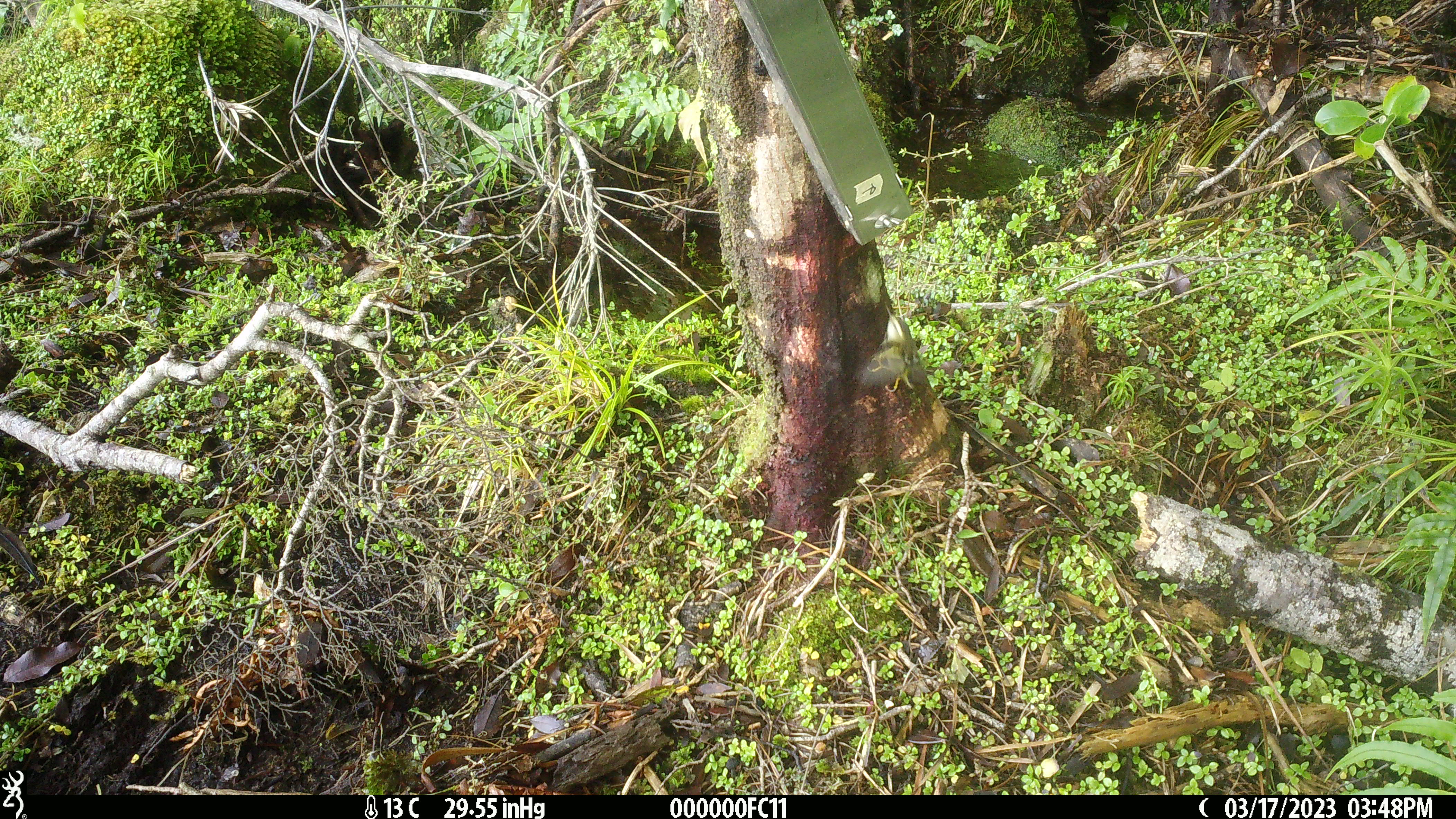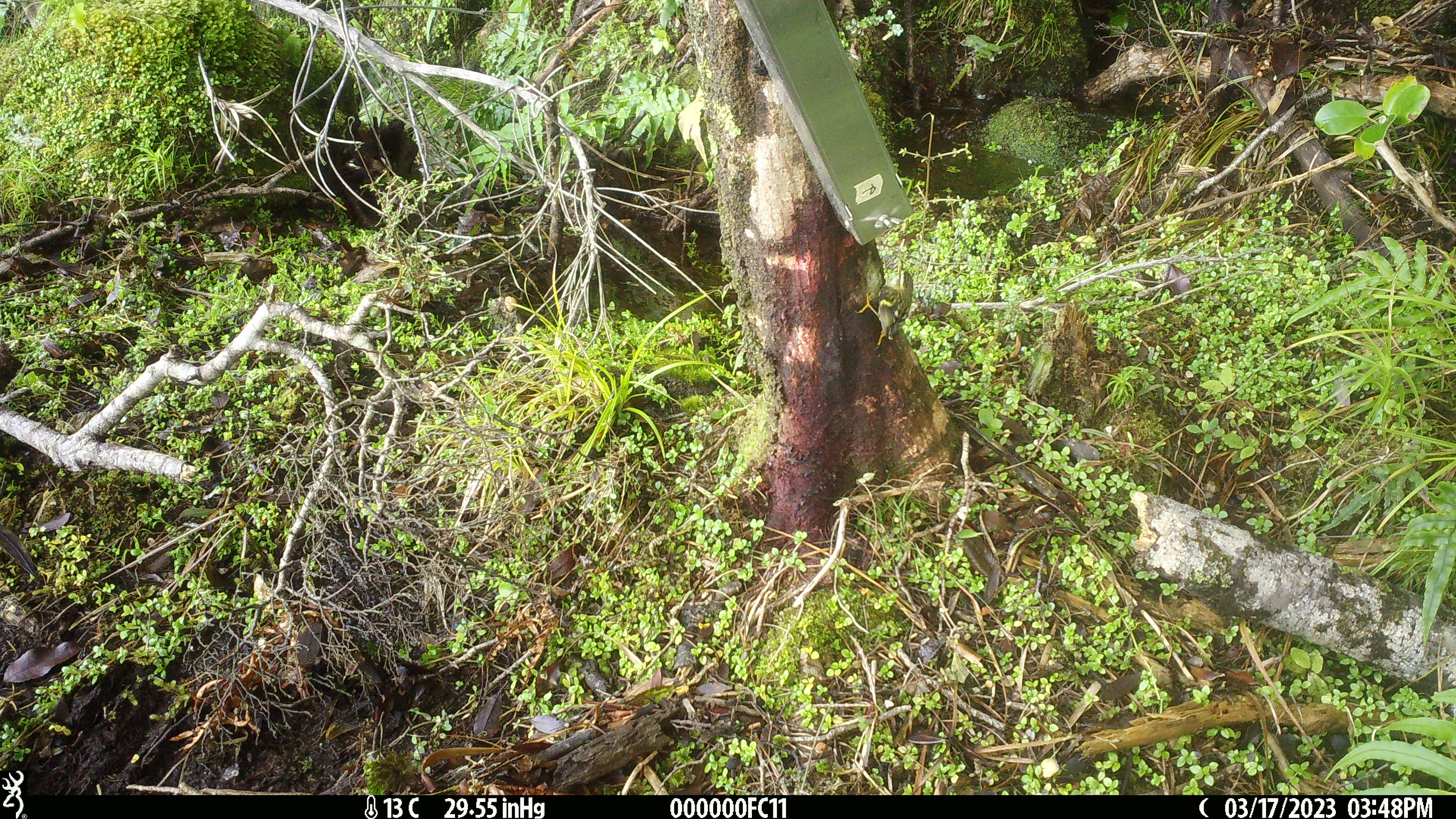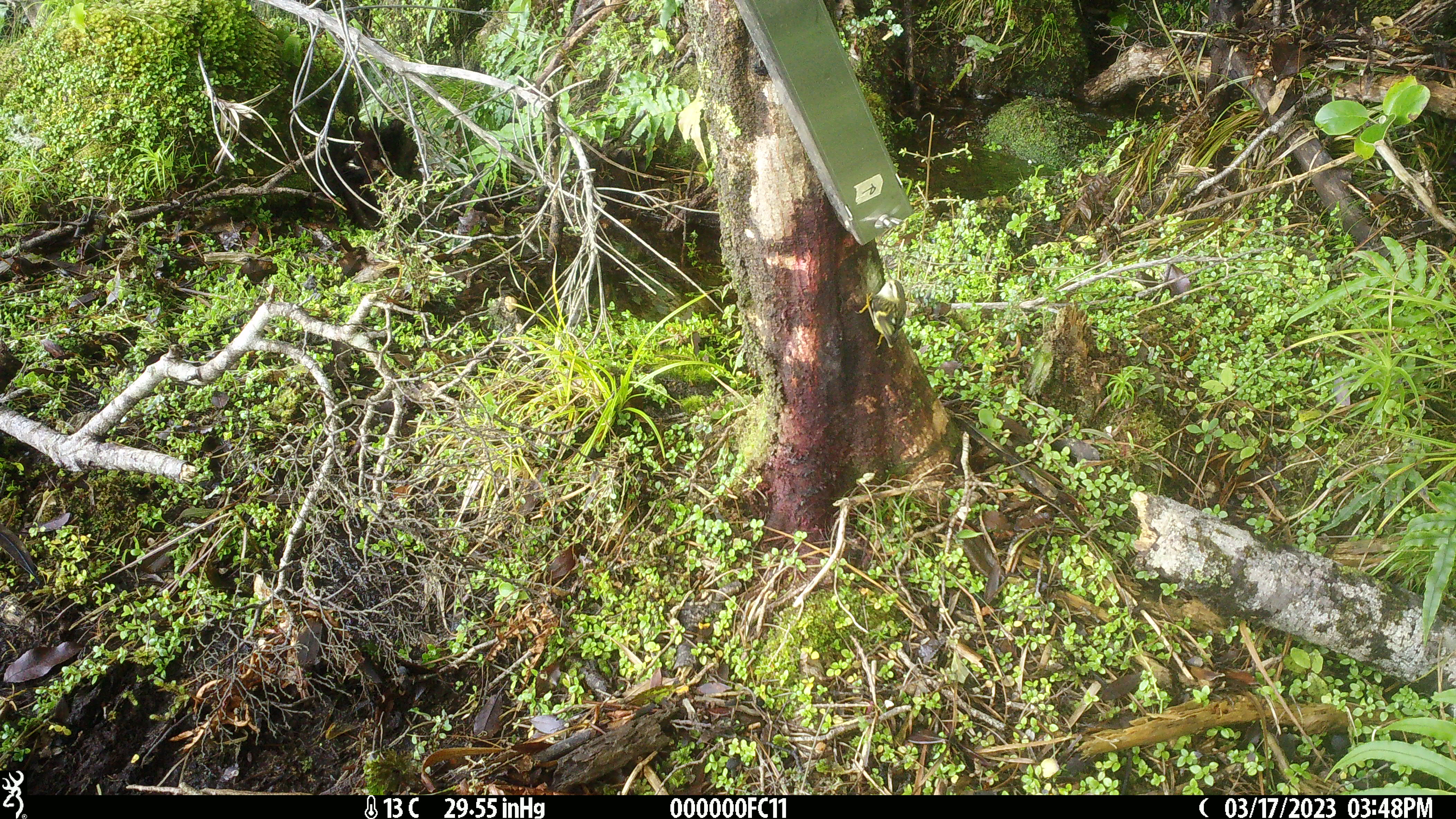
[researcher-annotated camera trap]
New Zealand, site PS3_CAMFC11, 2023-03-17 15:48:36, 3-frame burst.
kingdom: Animalia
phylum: Chordata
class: Aves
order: Passeriformes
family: Acanthisittidae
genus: Acanthisitta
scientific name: Acanthisitta chloris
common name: rifleman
Rifleman (Acanthisitta chloris).